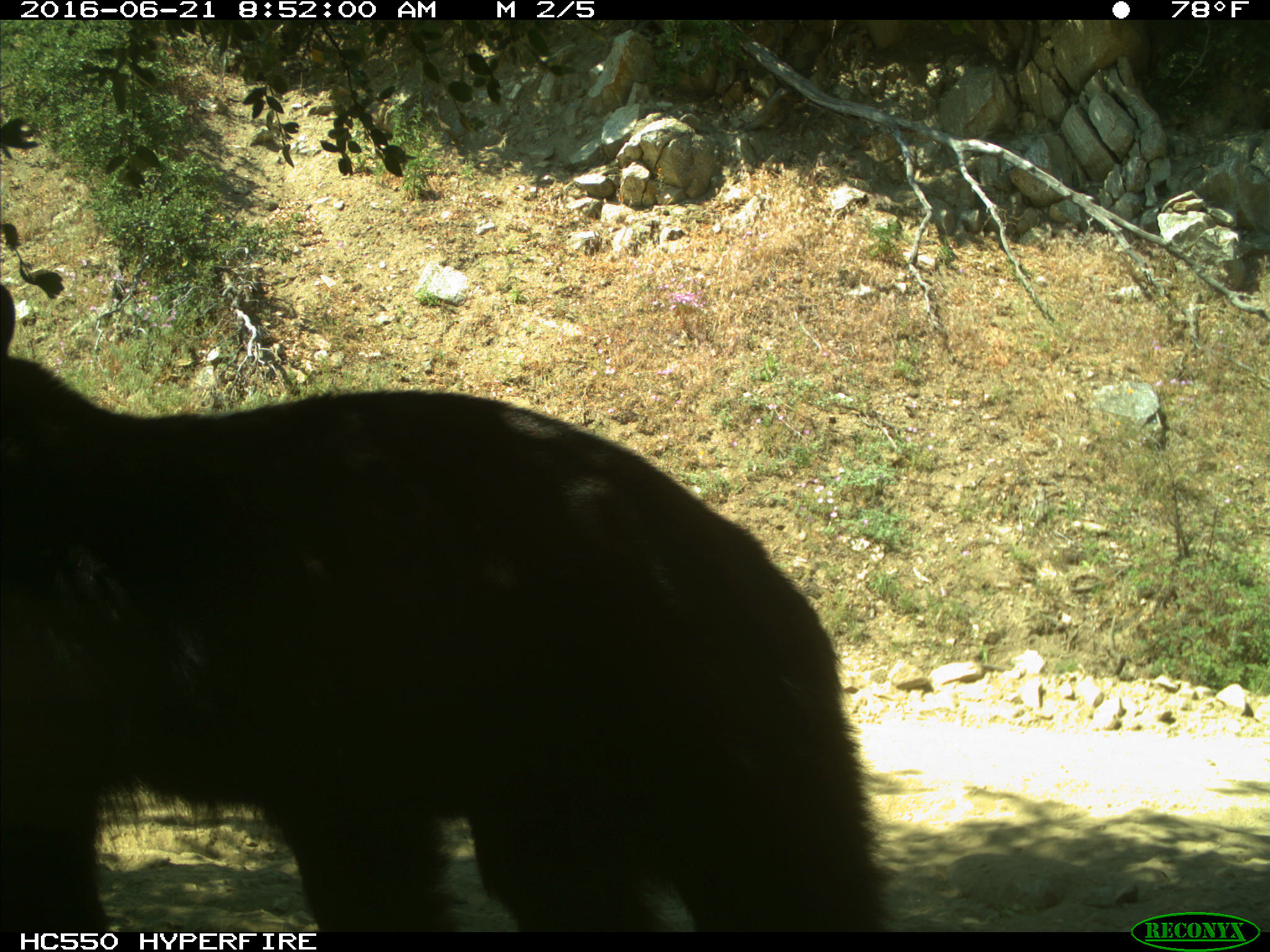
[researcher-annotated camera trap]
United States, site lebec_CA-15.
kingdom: Animalia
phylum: Chordata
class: Mammalia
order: Carnivora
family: Ursidae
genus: Ursus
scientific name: Ursus americanus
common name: american black bear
Ursus americanus (american black bear).